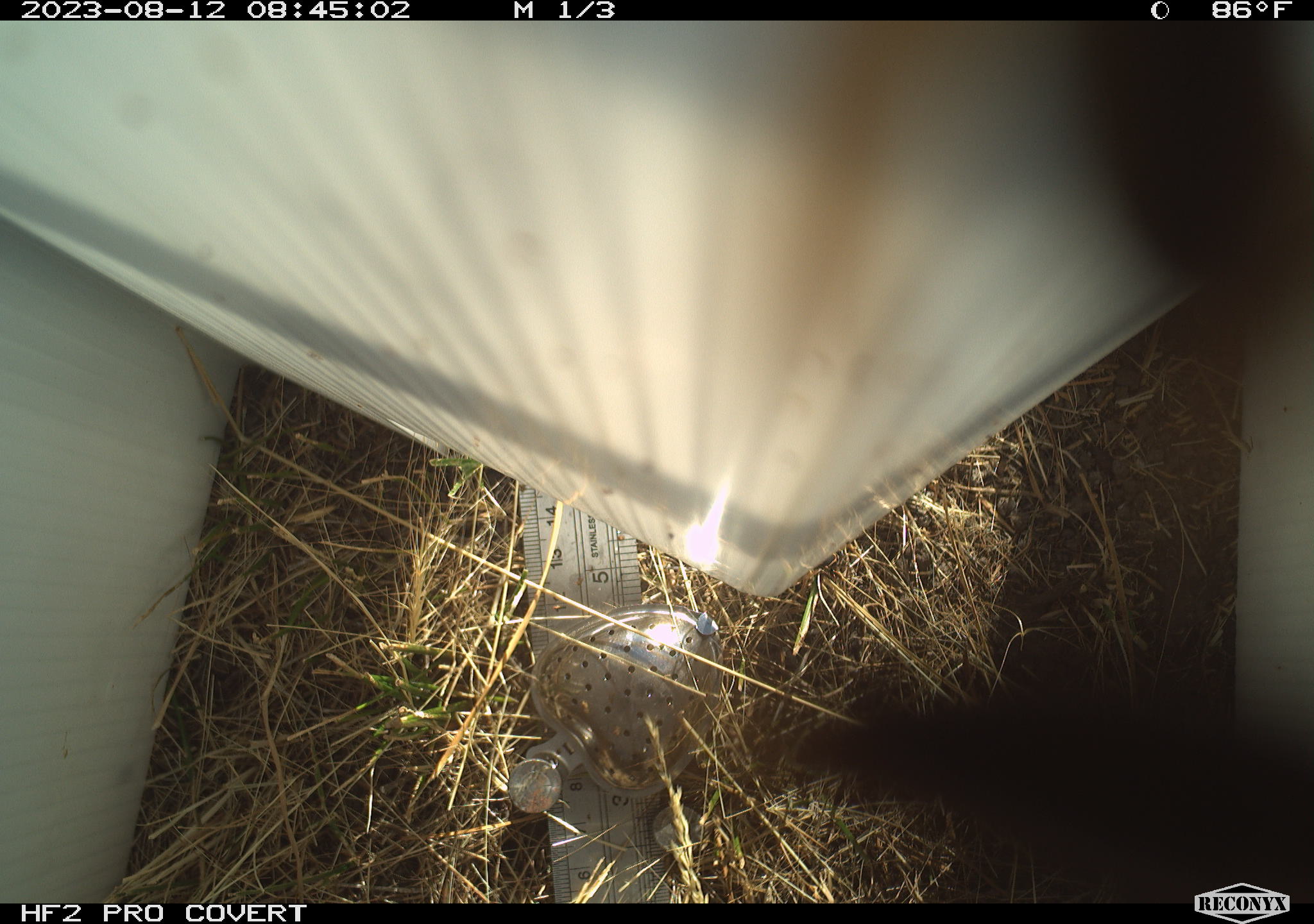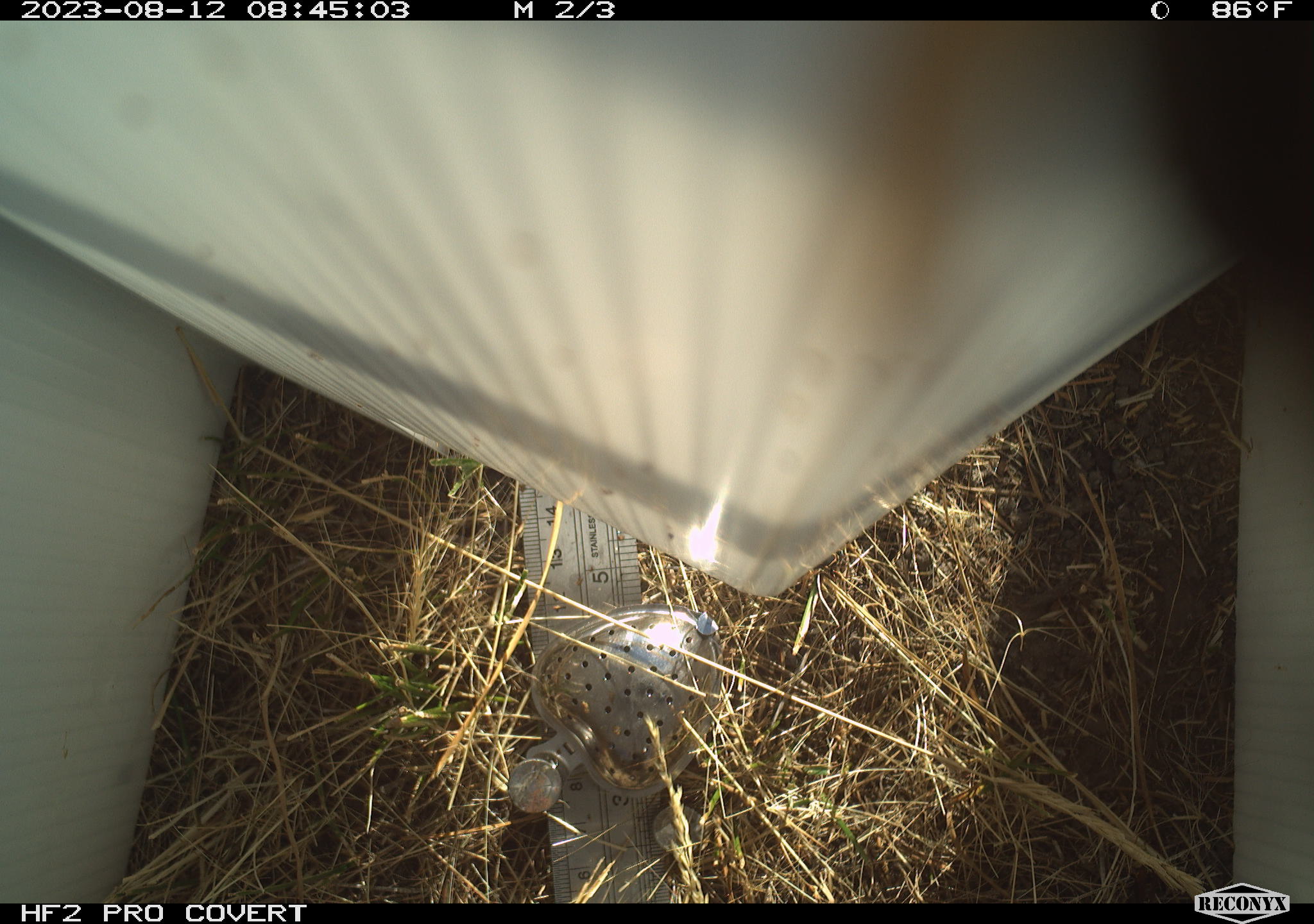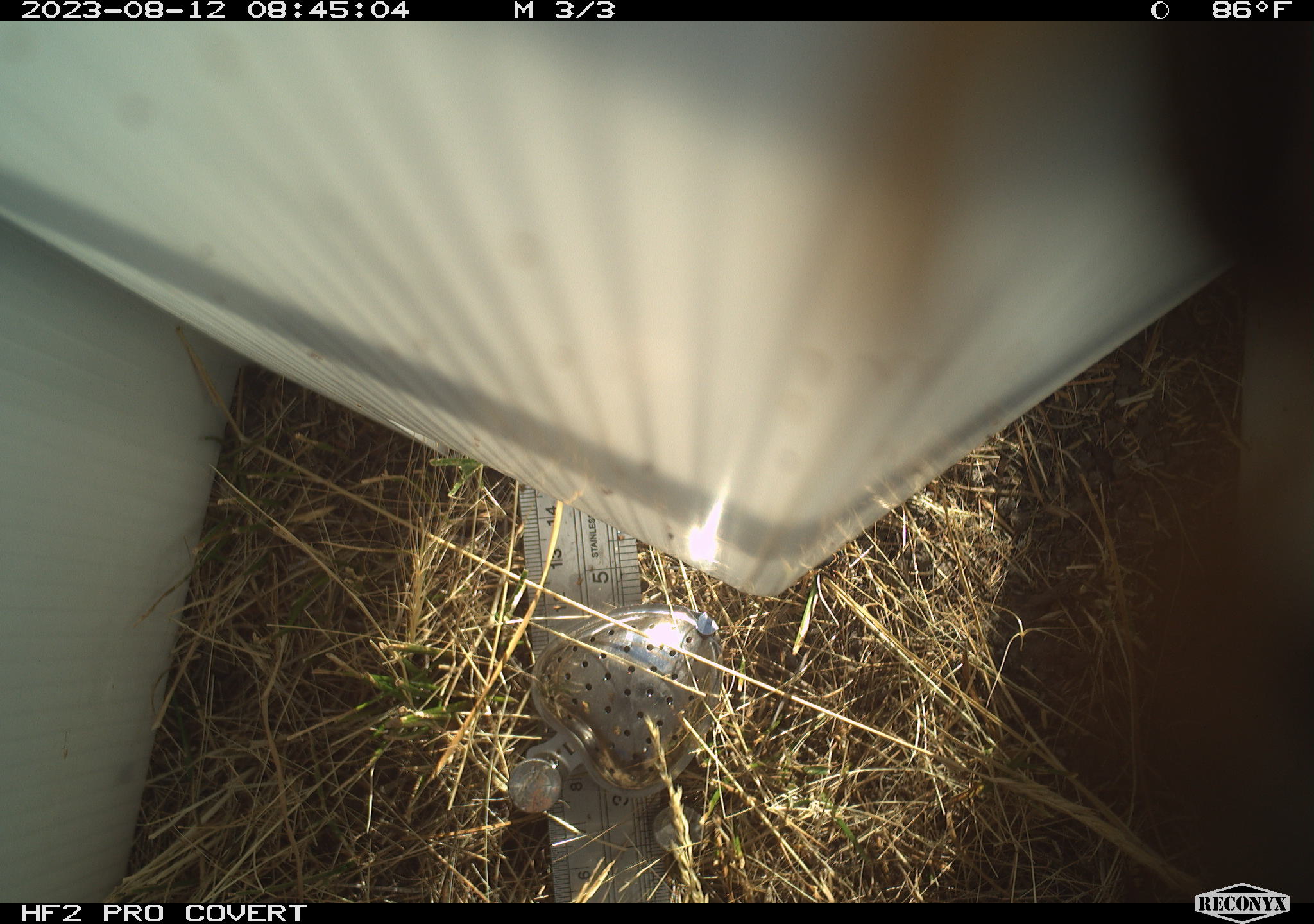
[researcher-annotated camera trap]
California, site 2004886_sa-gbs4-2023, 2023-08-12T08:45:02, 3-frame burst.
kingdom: Animalia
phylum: Arthropoda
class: Insecta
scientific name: Insecta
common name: insect